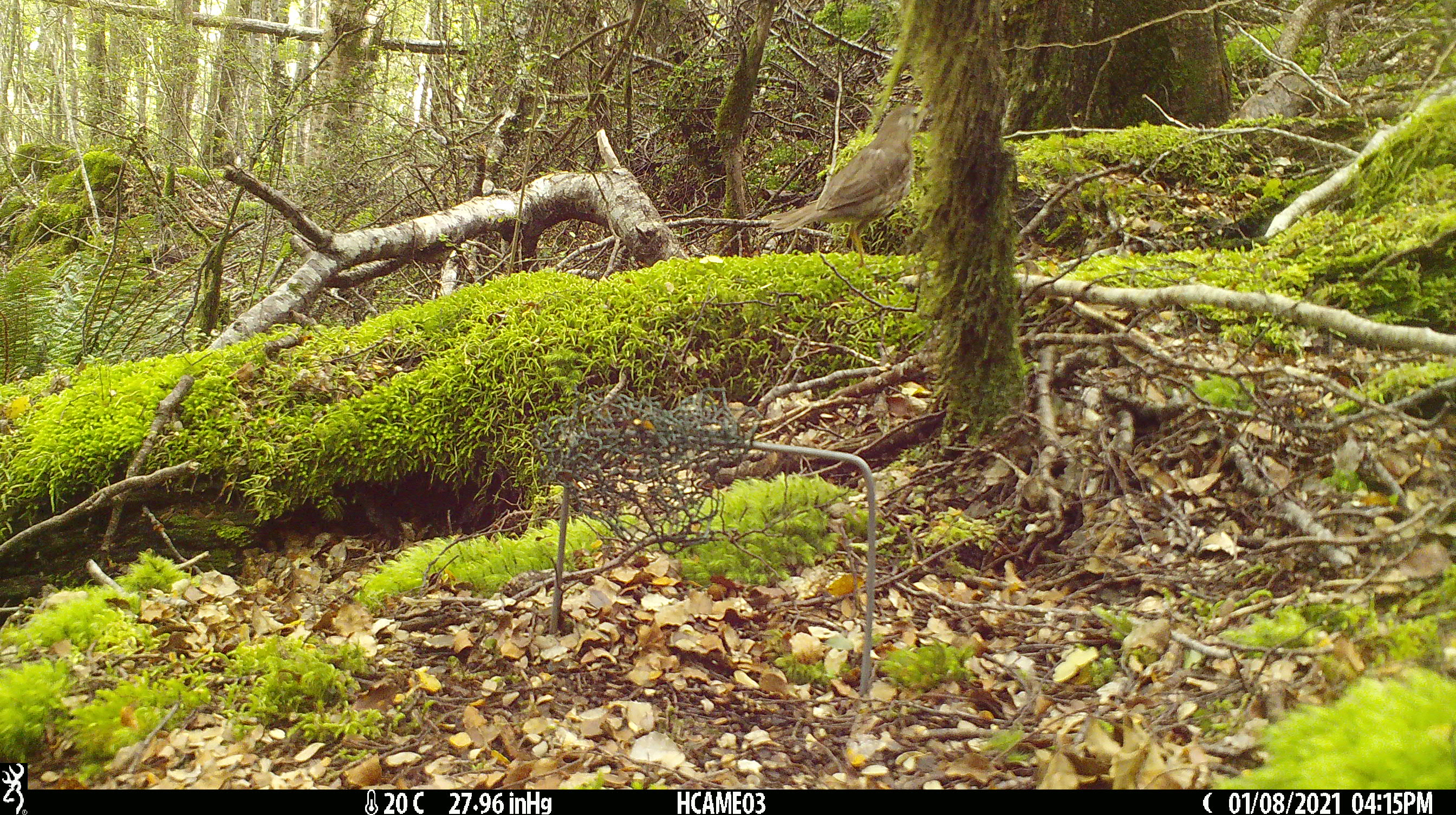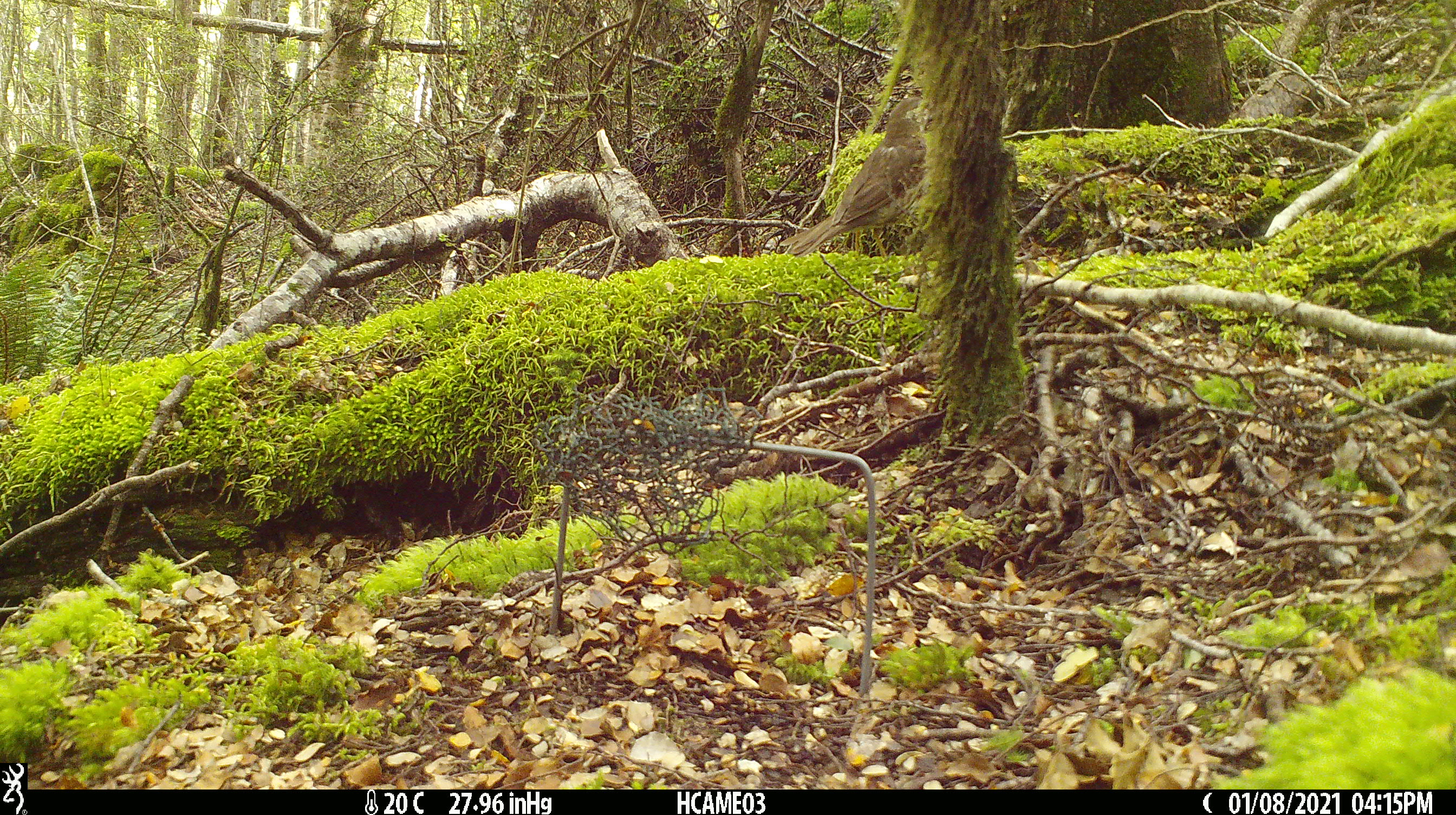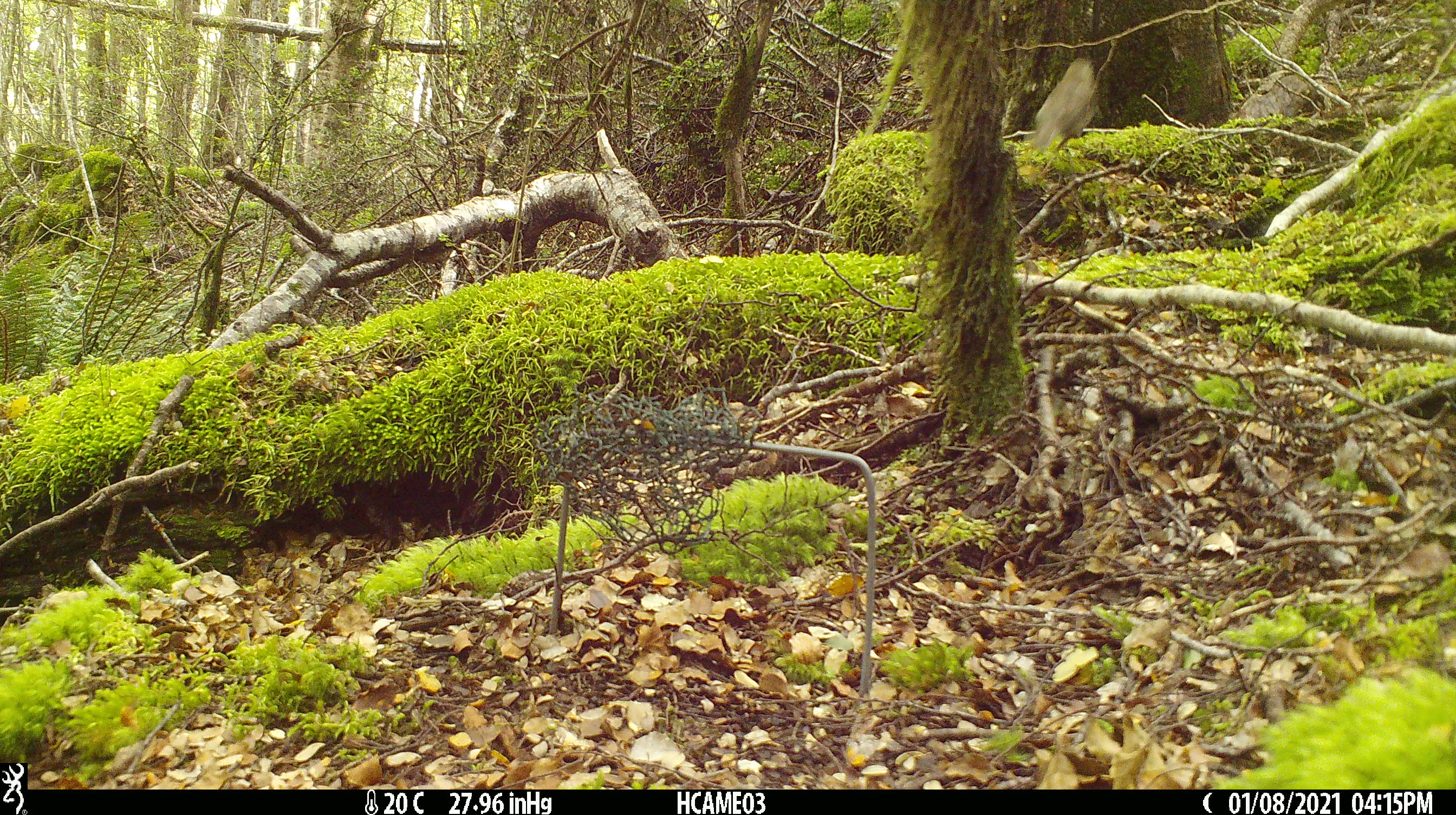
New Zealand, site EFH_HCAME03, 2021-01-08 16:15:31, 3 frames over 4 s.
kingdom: Animalia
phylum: Chordata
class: Aves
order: Passeriformes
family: Turdidae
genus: Turdus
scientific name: Turdus philomelos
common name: song thrush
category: thrush